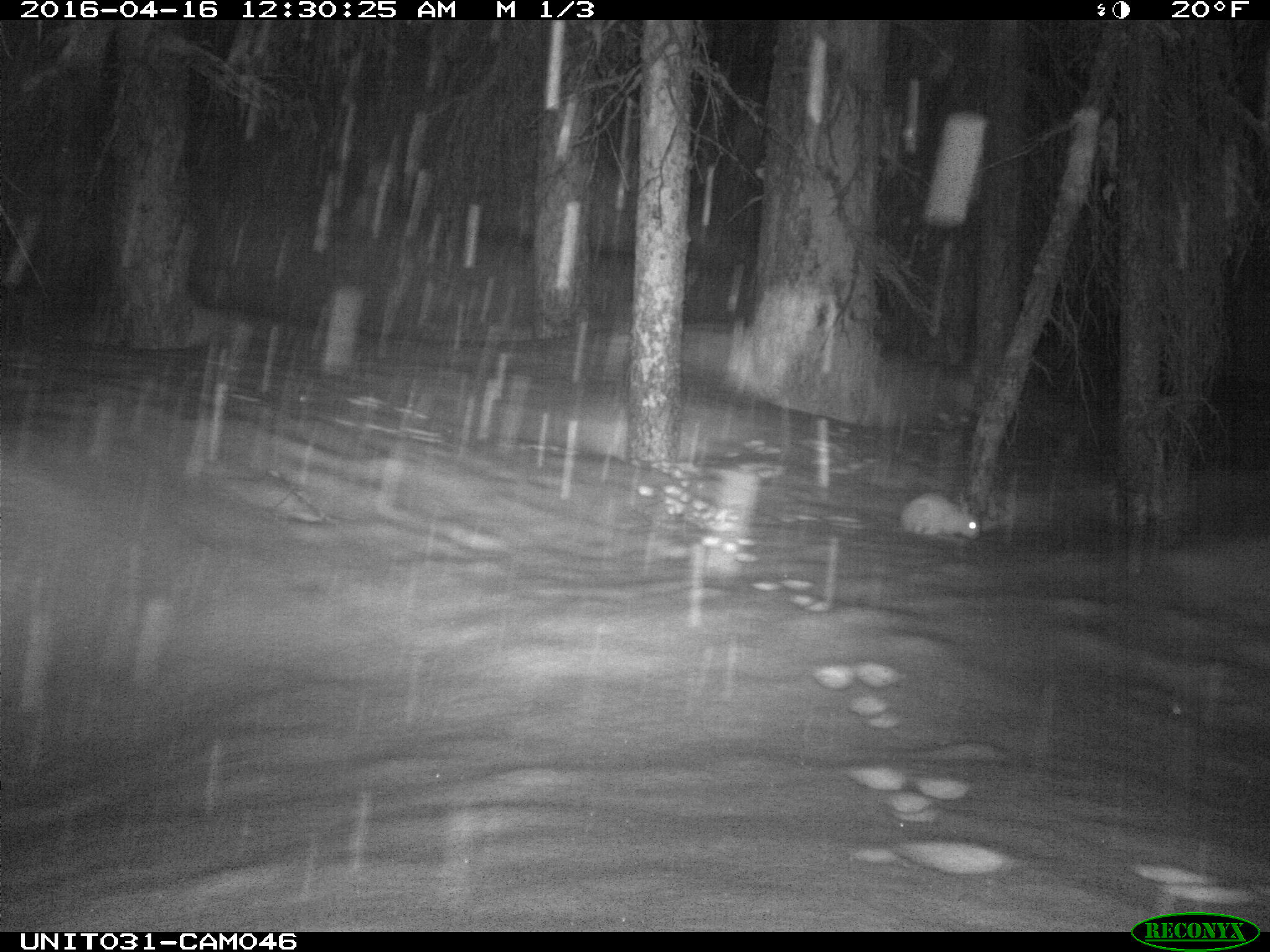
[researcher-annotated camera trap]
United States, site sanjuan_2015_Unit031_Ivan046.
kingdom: Animalia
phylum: Chordata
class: Mammalia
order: Lagomorpha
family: Leporidae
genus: Lepus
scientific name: Lepus americanus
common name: snowshoe hare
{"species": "Lepus americanus (snowshoe hare)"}